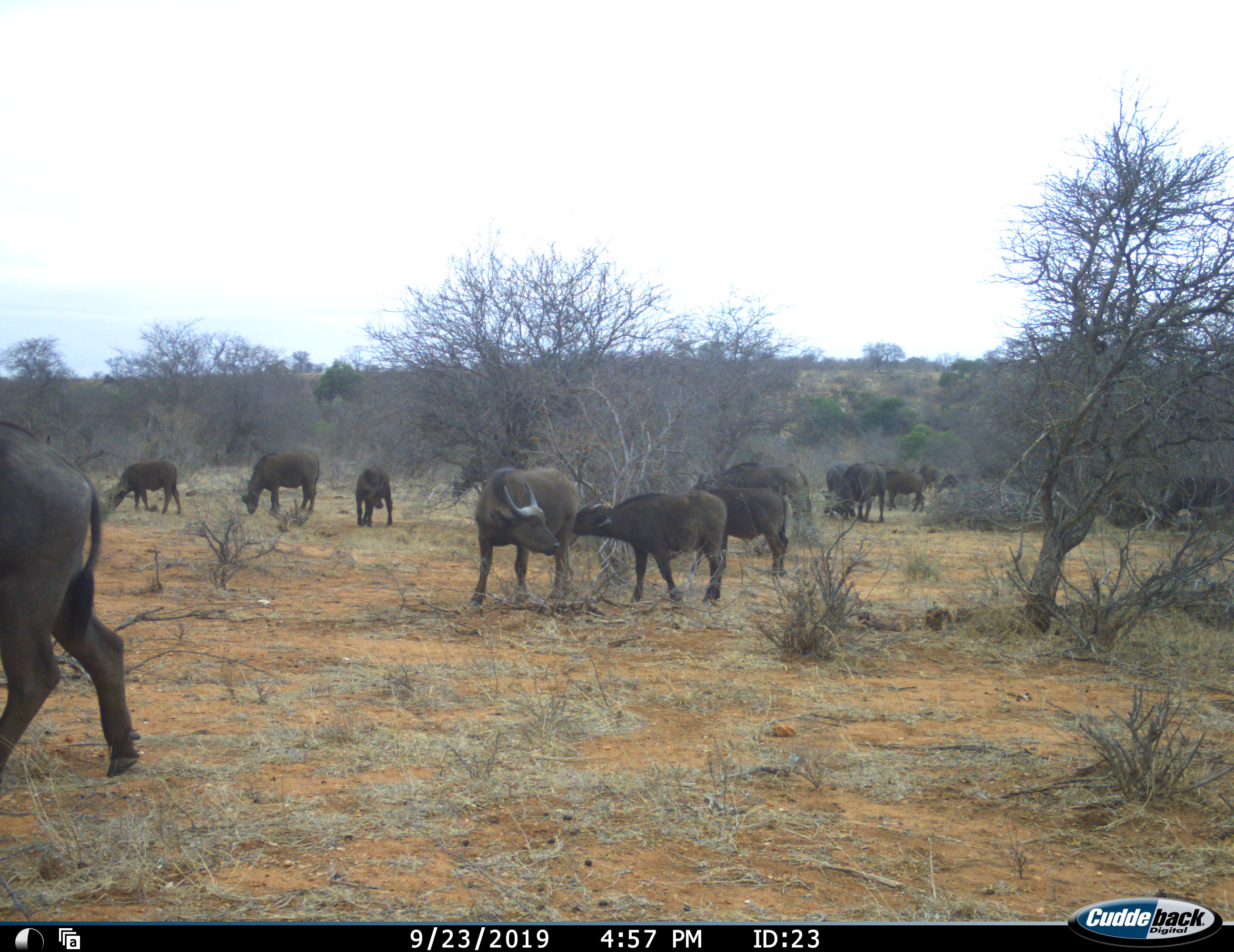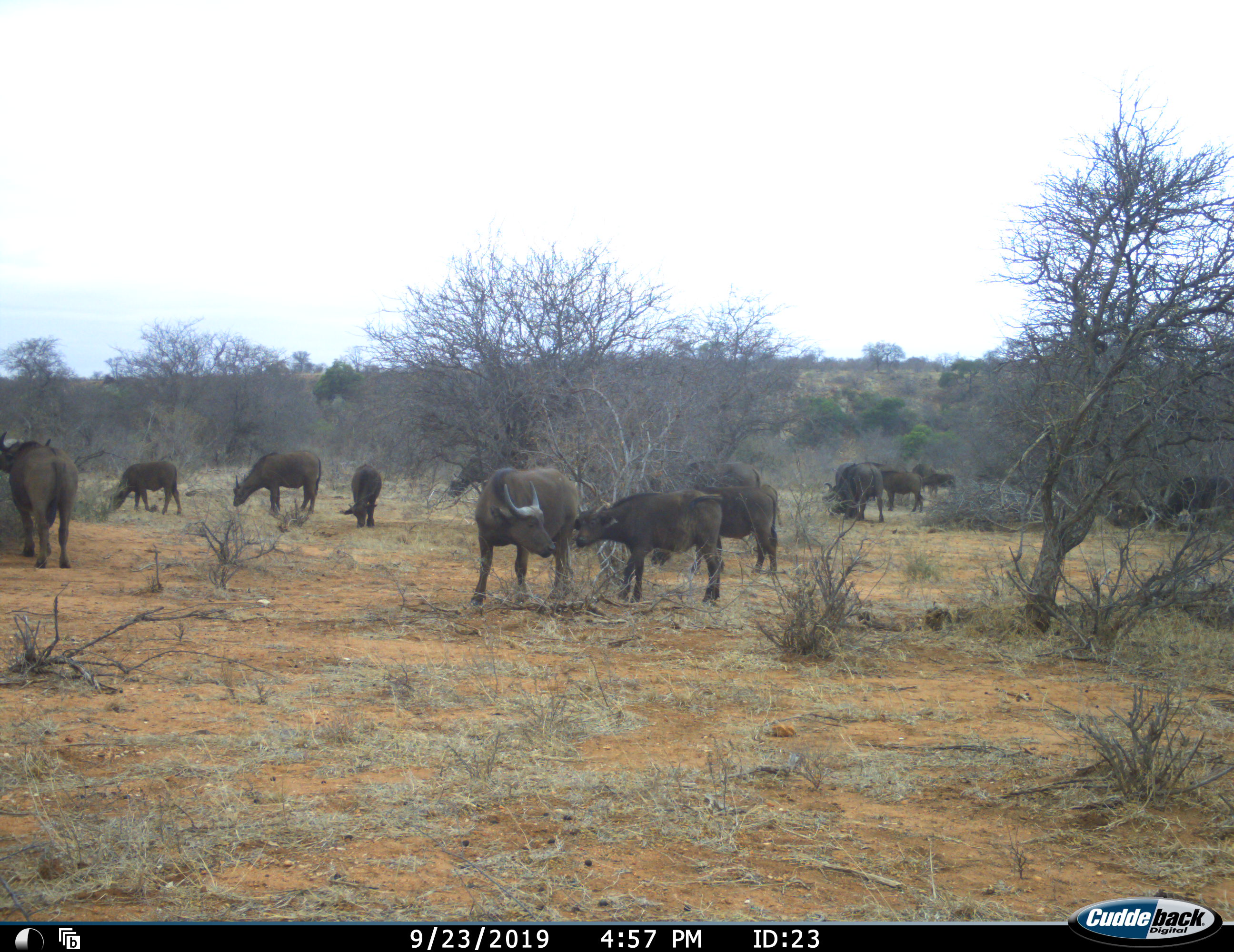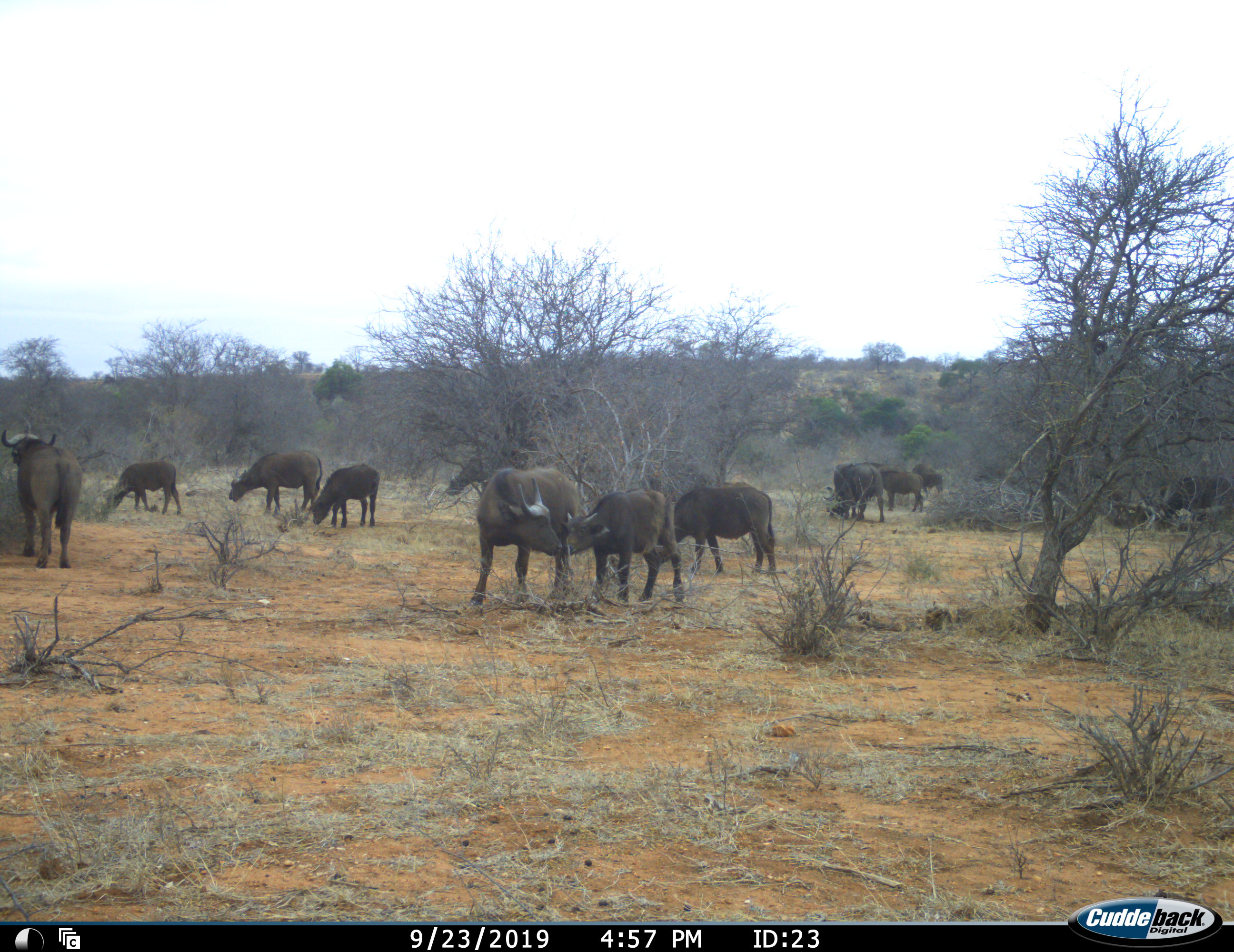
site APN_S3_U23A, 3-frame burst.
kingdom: Animalia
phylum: Chordata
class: Mammalia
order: Artiodactyla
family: Bovidae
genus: Syncerus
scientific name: Syncerus caffer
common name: african buffalo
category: buffalo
Buffalo (african buffalo) (Syncerus caffer), count 11-50. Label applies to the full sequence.